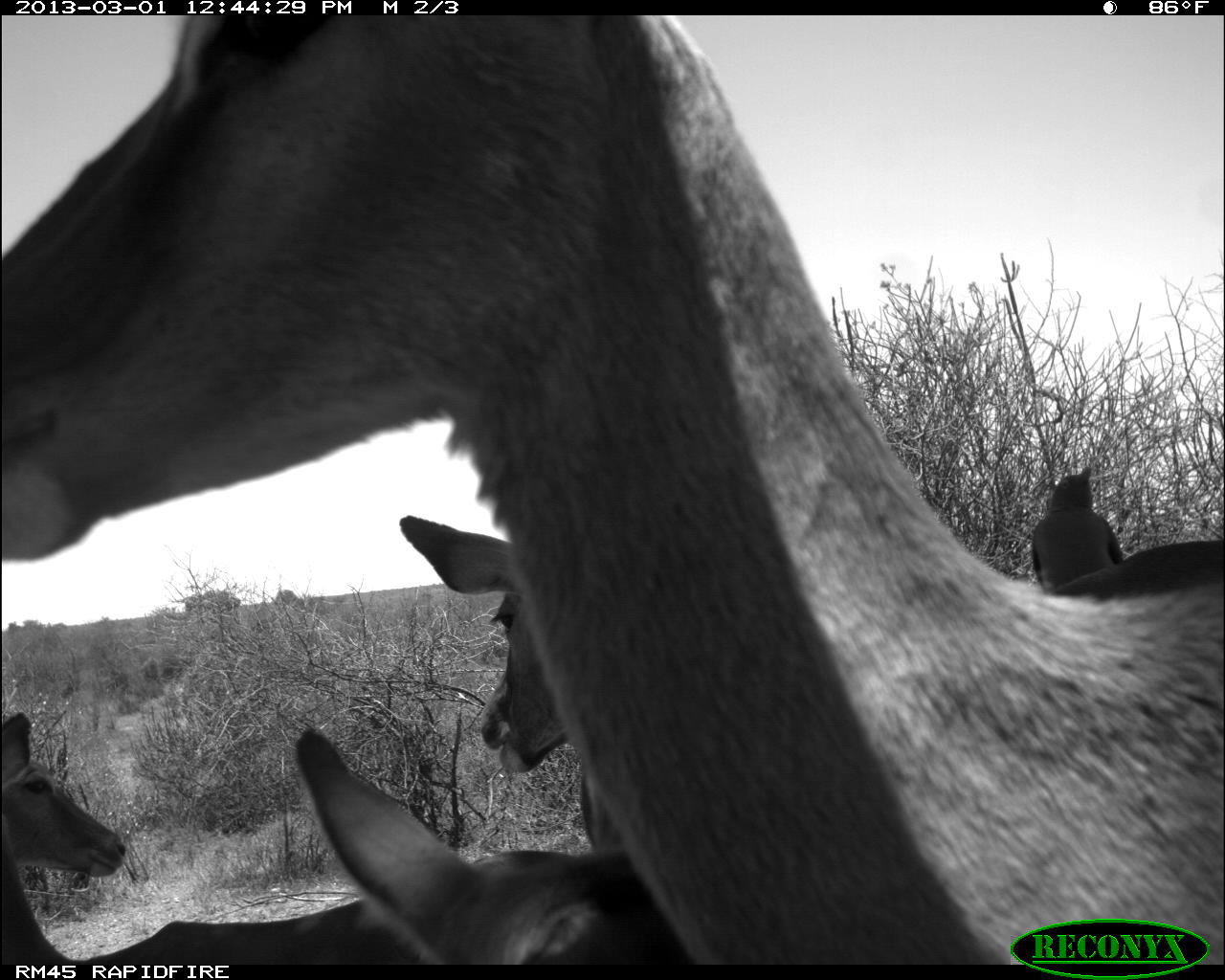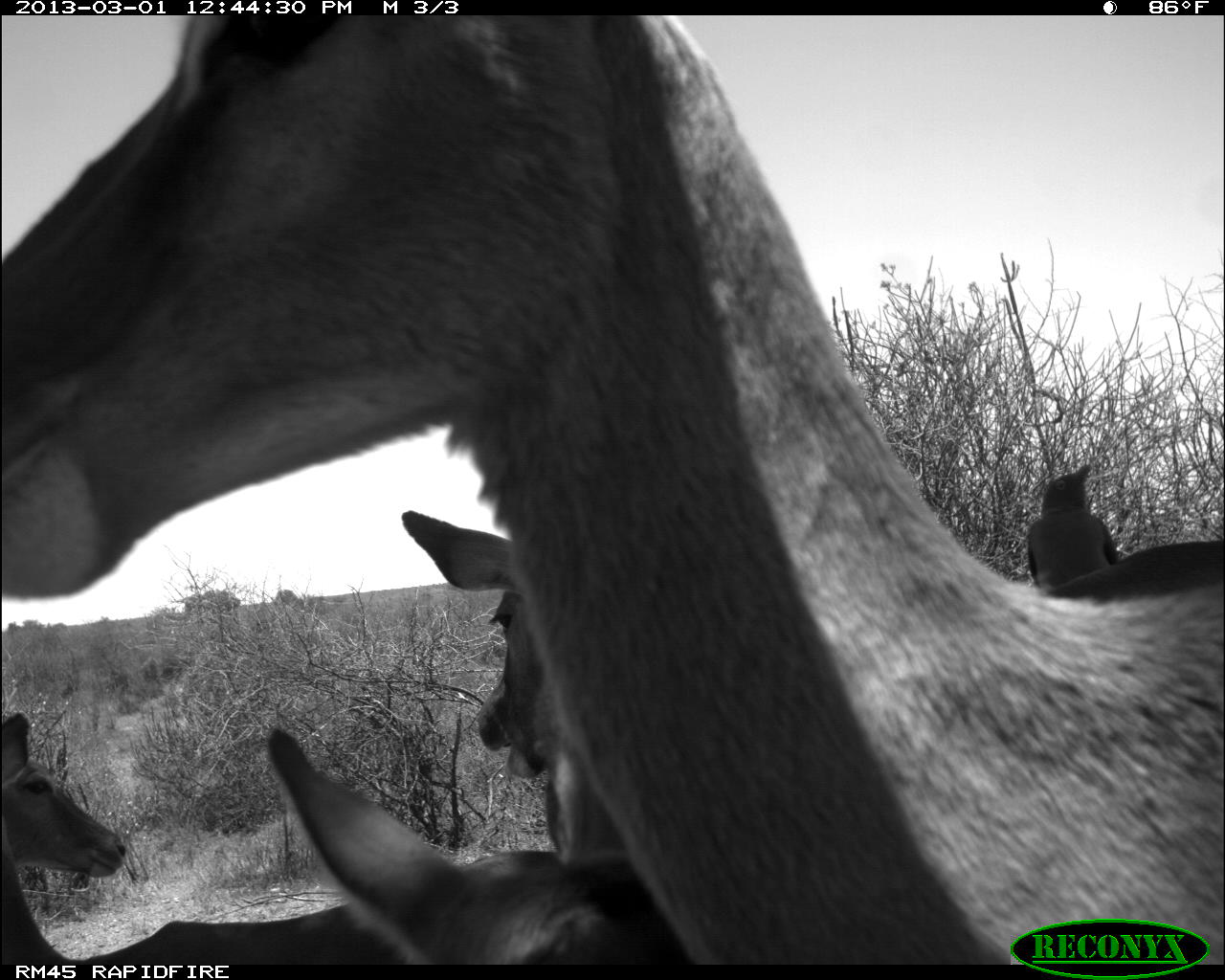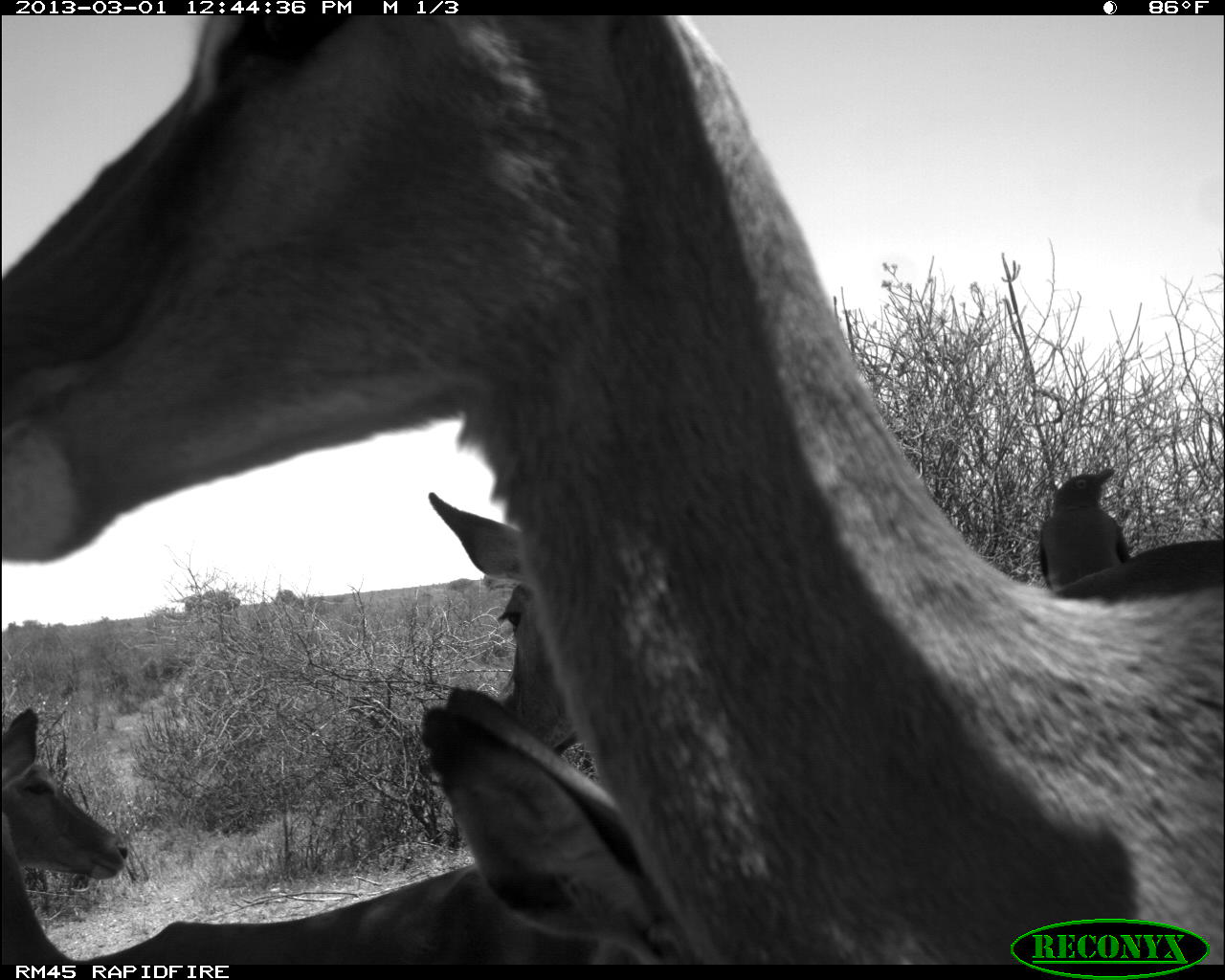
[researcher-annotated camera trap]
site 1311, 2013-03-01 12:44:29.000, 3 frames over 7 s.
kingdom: Animalia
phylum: Chordata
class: Mammalia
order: Artiodactyla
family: Bovidae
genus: Aepyceros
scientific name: Aepyceros melampus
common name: impala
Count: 4.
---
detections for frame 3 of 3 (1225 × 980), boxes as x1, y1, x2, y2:
aepyceros melampus: 0, 14, 1225, 966; 421, 492, 1218, 756; 0, 706, 635, 965; 391, 687, 695, 971; 1038, 464, 1128, 584